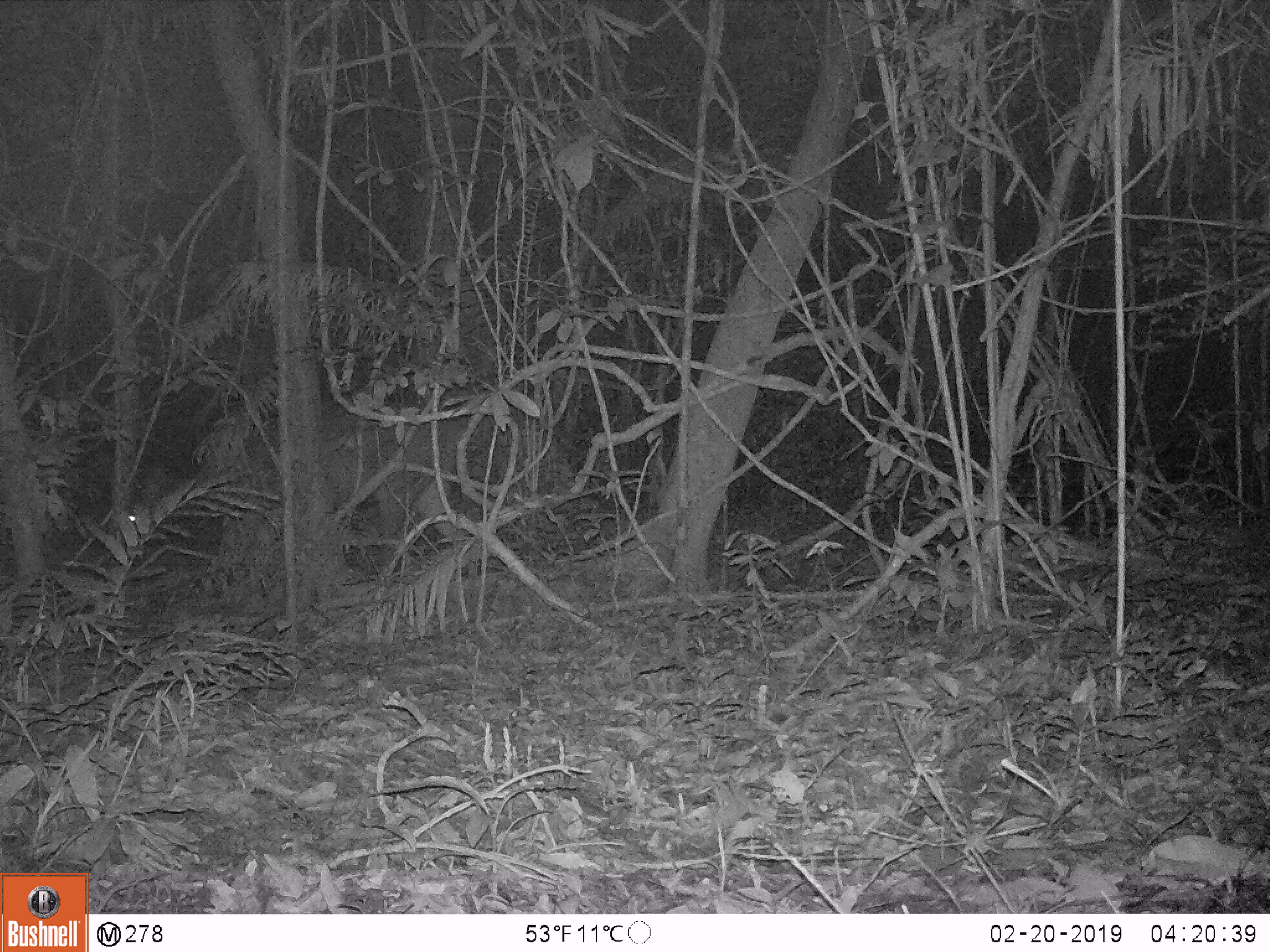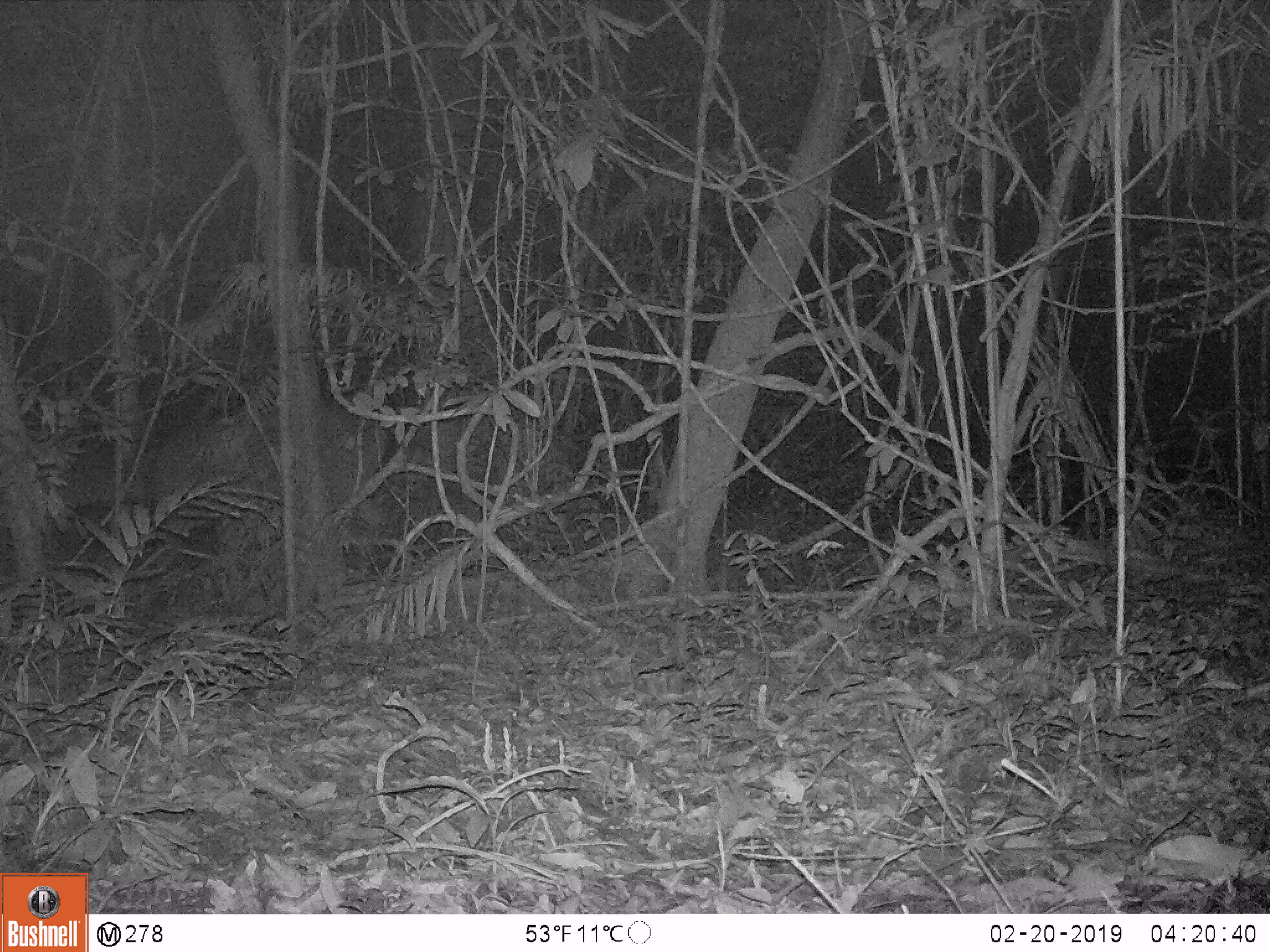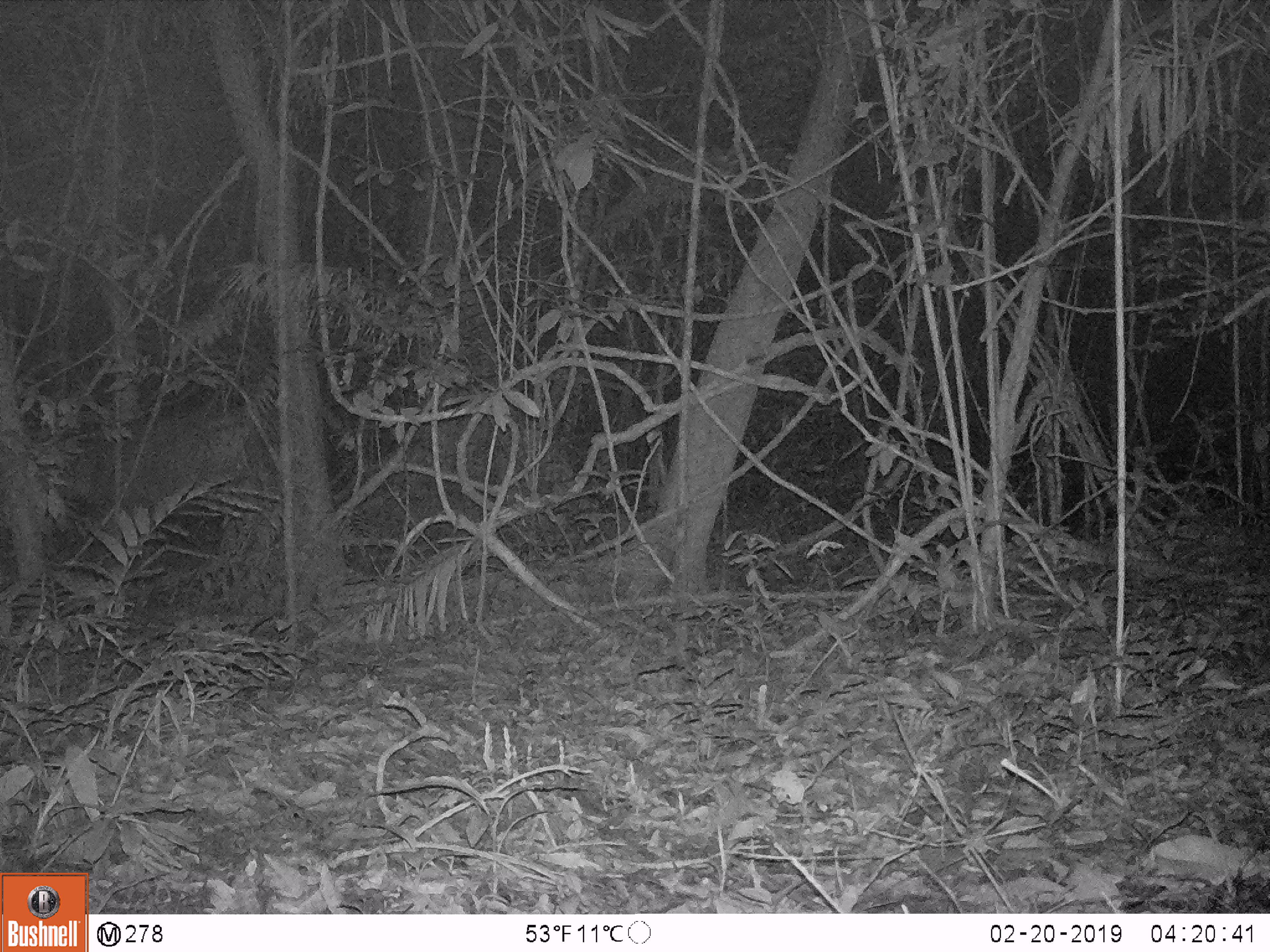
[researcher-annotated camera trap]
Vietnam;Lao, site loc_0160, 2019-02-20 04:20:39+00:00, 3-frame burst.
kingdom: Animalia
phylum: Chordata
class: Mammalia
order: Artiodactyla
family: Cervidae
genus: Rusa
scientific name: Rusa unicolor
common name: sambar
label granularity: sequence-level